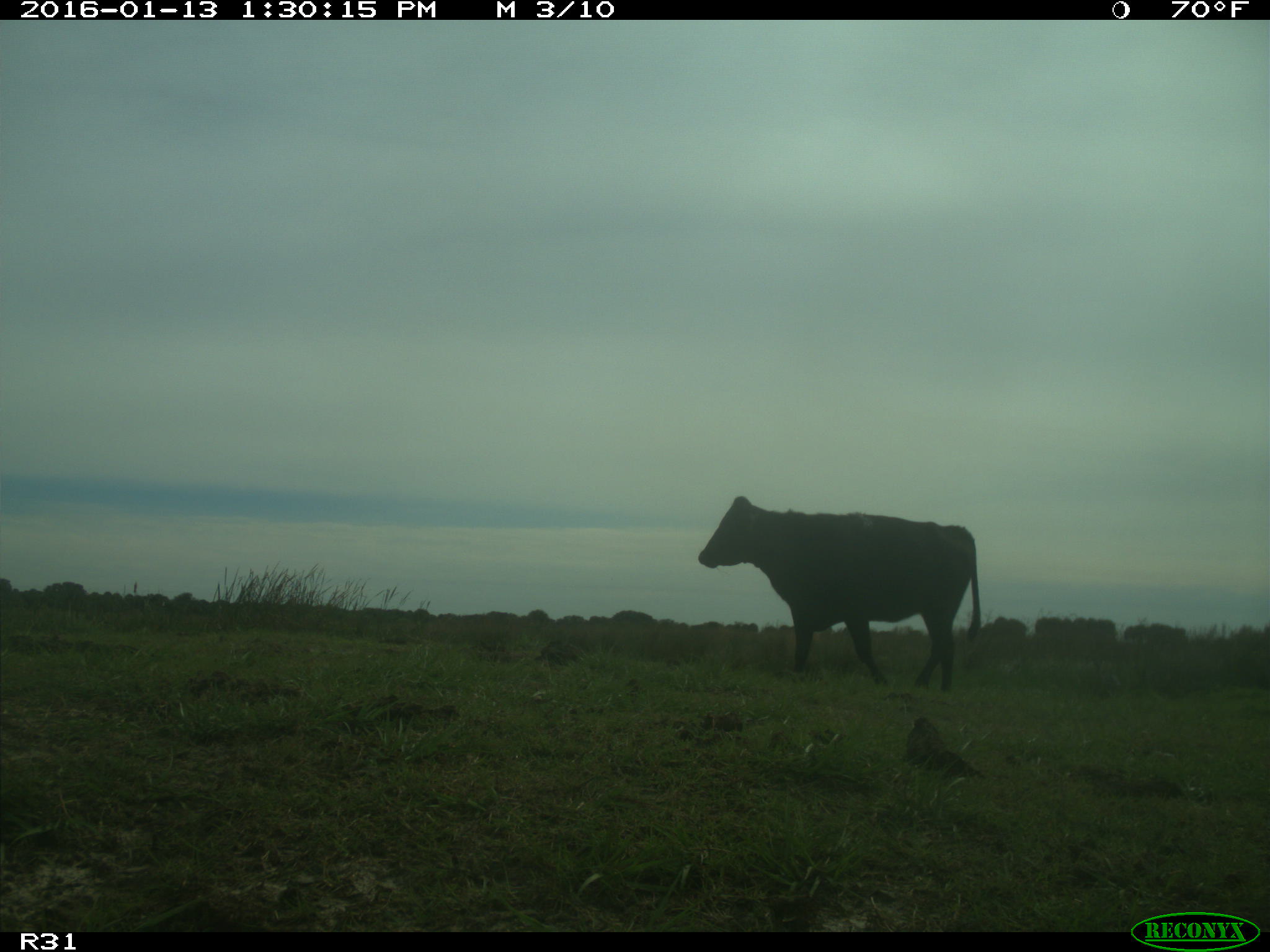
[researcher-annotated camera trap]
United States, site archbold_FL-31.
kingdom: Animalia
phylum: Chordata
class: Mammalia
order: Artiodactyla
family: Bovidae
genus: Bos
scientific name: Bos taurus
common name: domestic cow